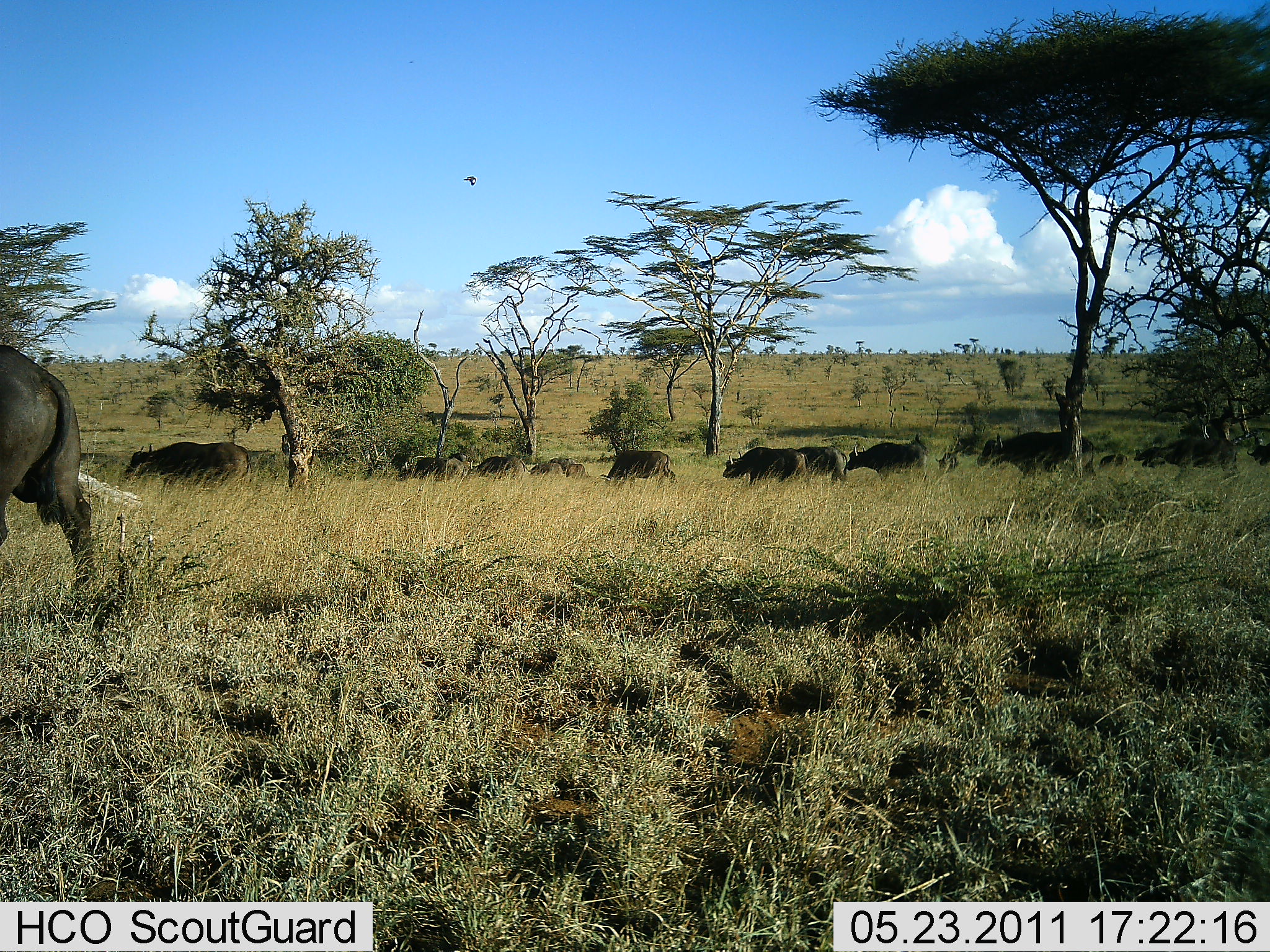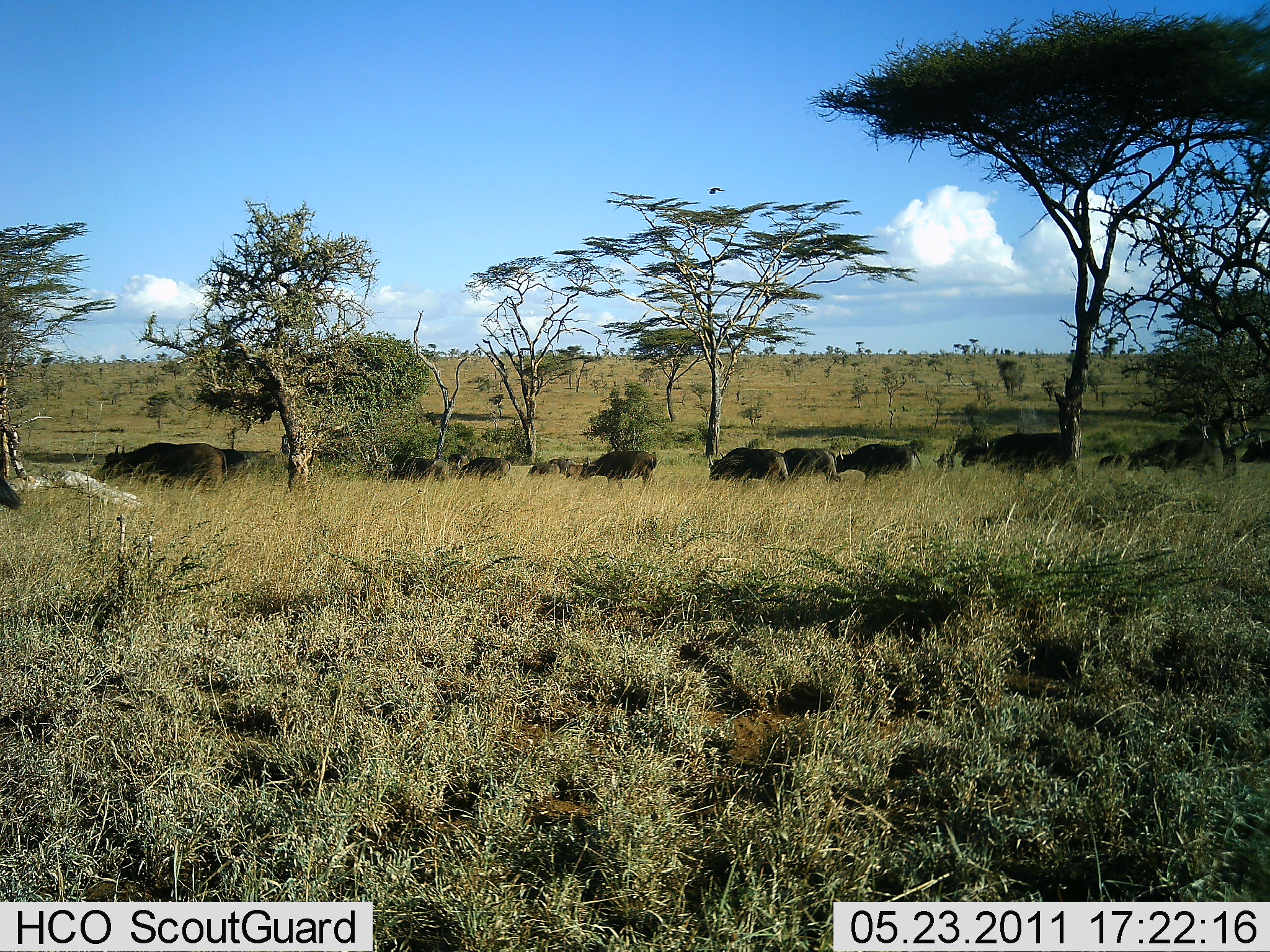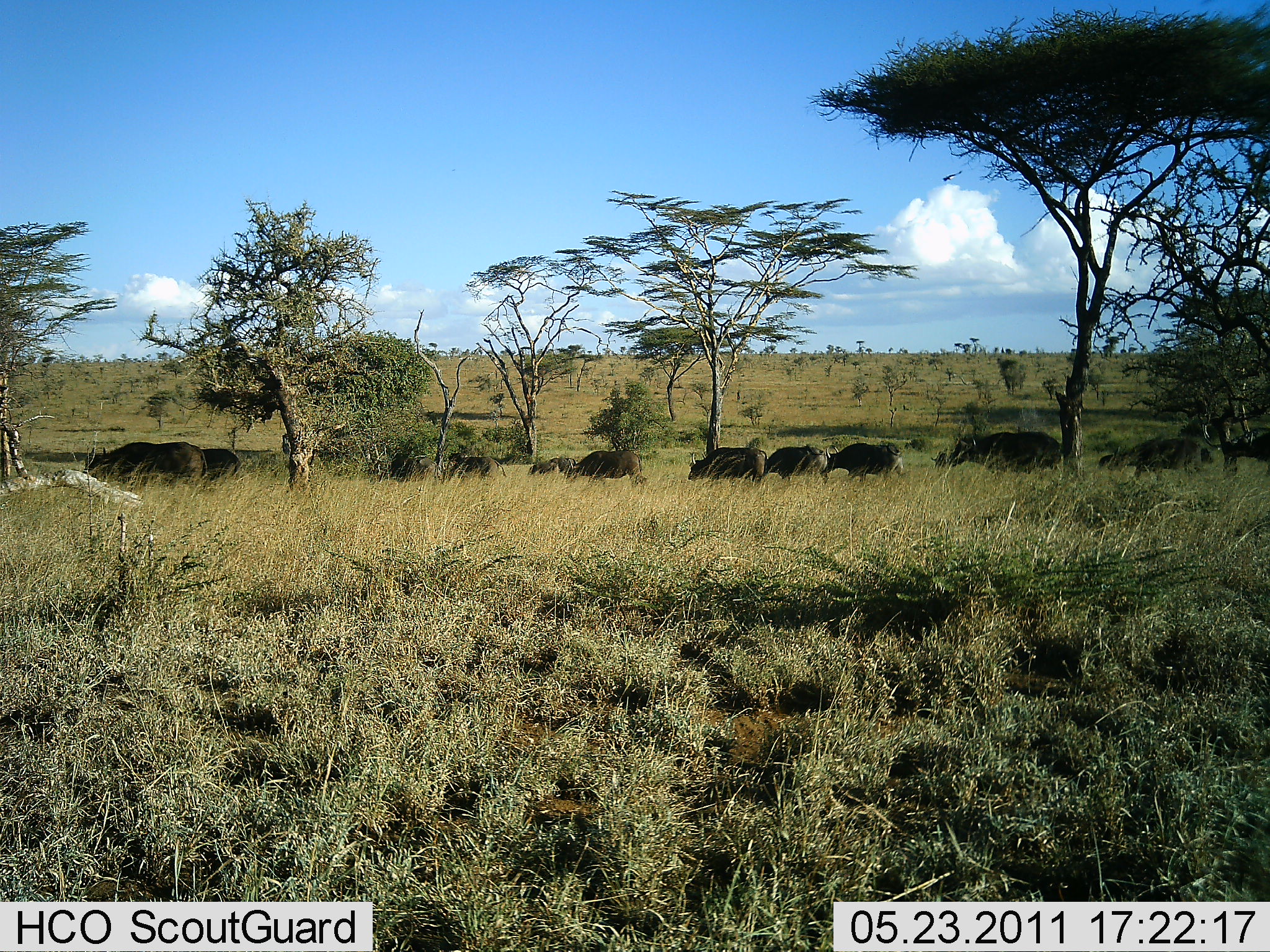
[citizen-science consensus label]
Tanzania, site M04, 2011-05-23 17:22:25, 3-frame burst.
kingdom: Animalia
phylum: Chordata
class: Mammalia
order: Artiodactyla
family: Bovidae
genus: Syncerus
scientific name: Syncerus caffer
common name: cape buffalo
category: buffalo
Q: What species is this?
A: Buffalo (cape buffalo) (Syncerus caffer).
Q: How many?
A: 11-50.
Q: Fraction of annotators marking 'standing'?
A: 10%.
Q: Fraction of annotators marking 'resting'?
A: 0%.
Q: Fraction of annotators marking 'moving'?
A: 90%.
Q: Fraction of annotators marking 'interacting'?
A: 0%.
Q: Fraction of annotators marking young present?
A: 0%.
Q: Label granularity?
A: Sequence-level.